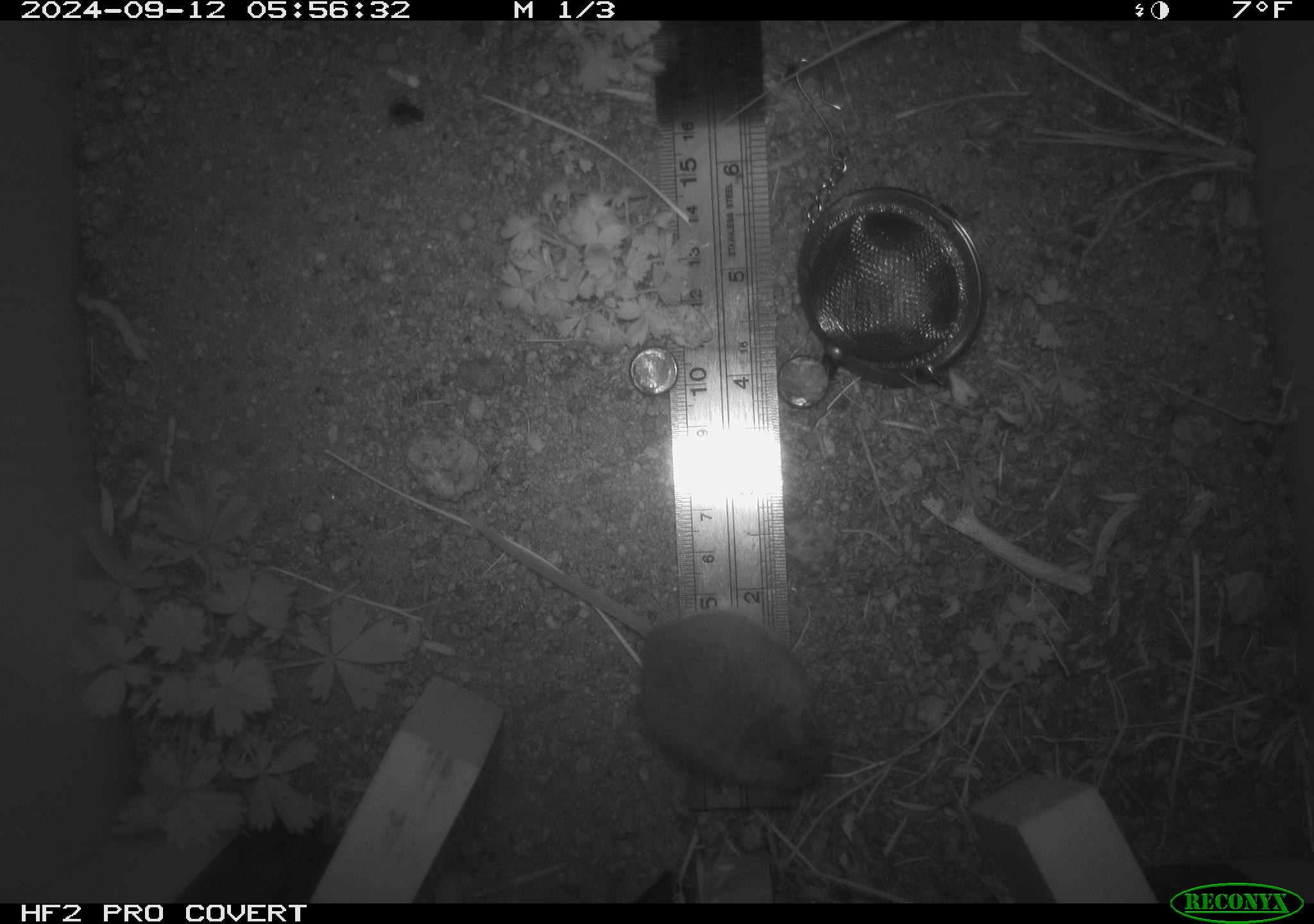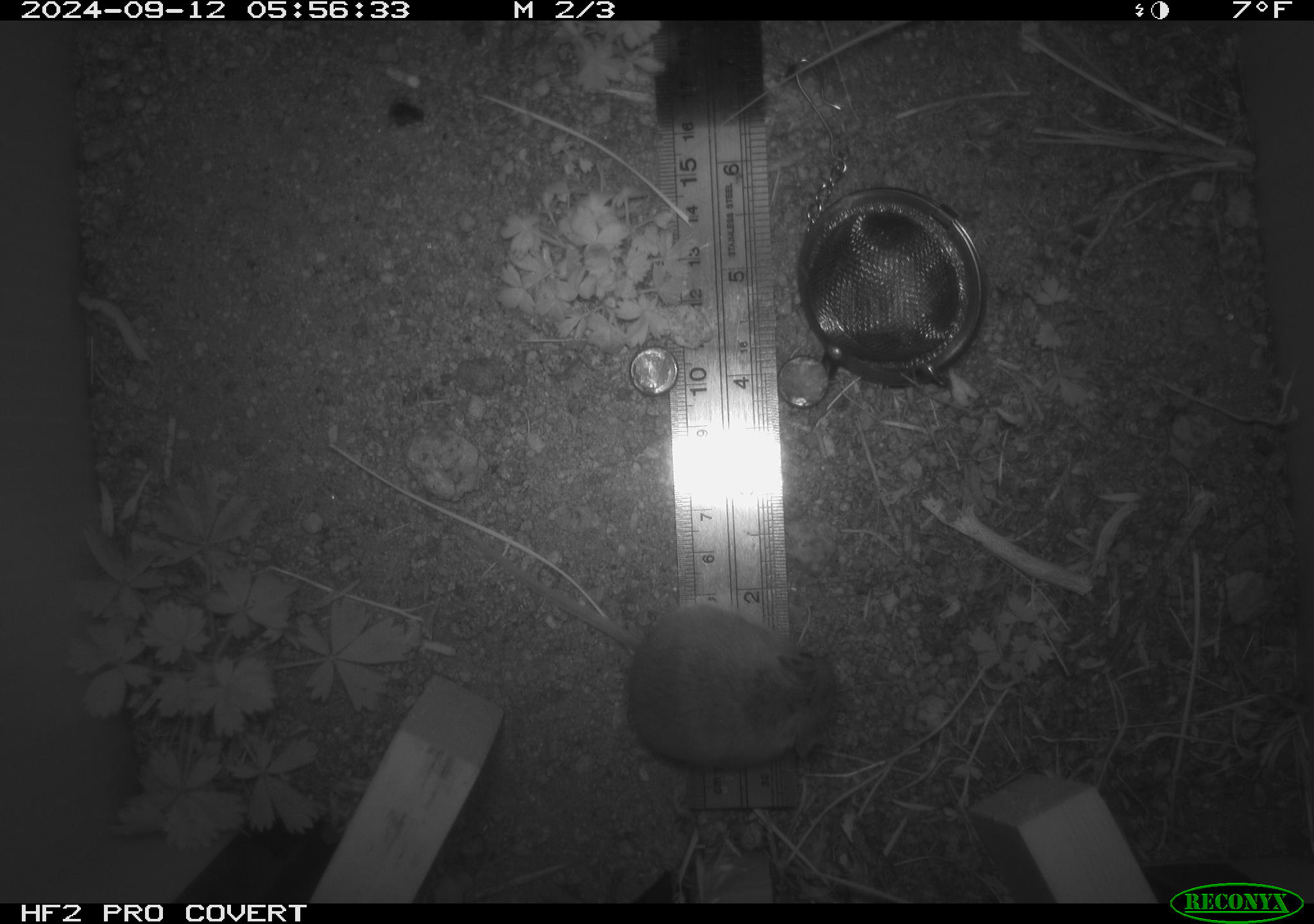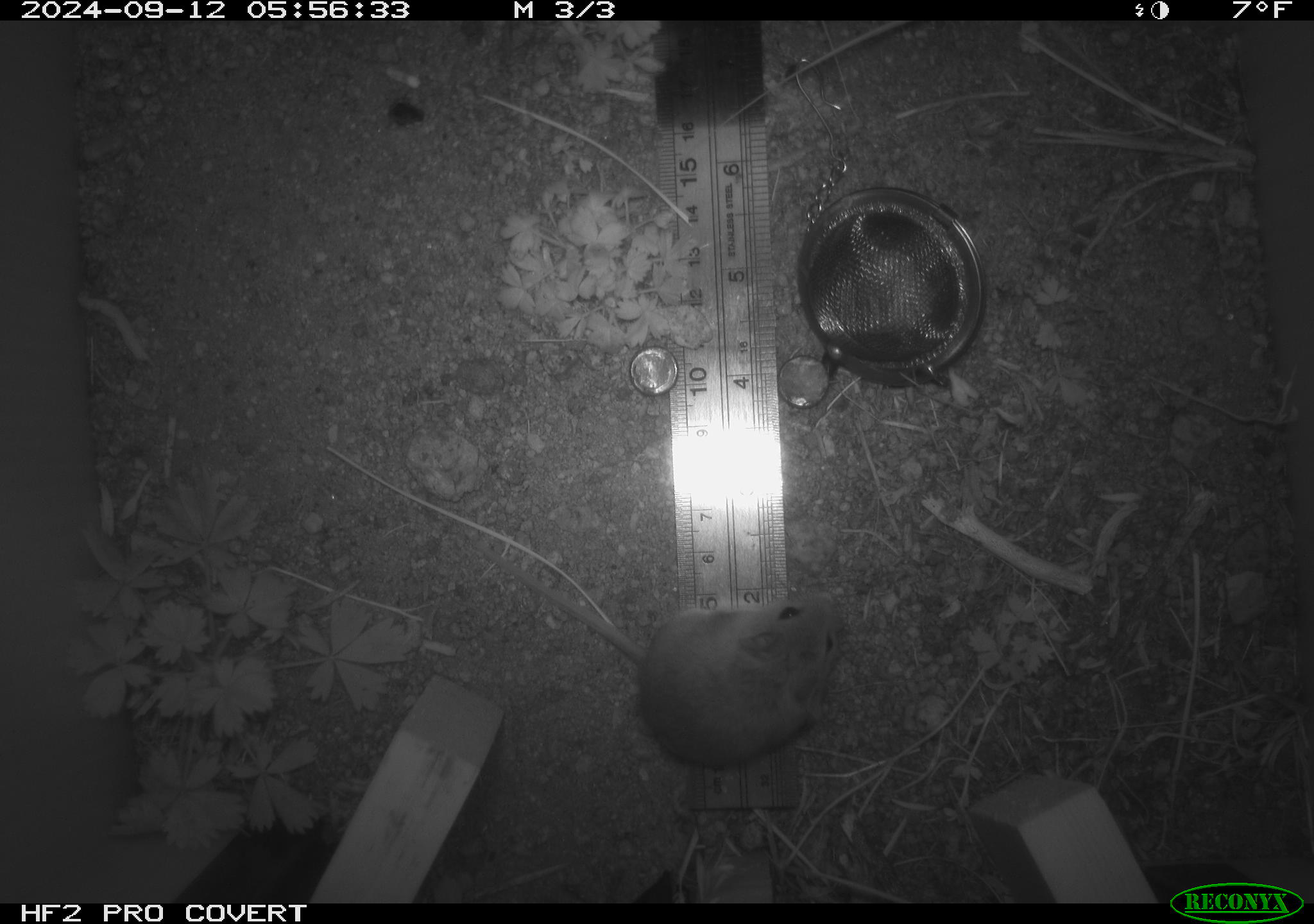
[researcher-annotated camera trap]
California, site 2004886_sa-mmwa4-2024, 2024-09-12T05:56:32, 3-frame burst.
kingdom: Animalia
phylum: Chordata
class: Mammalia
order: Rodentia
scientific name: Rodentia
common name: mouse species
Mouse species (Rodentia).